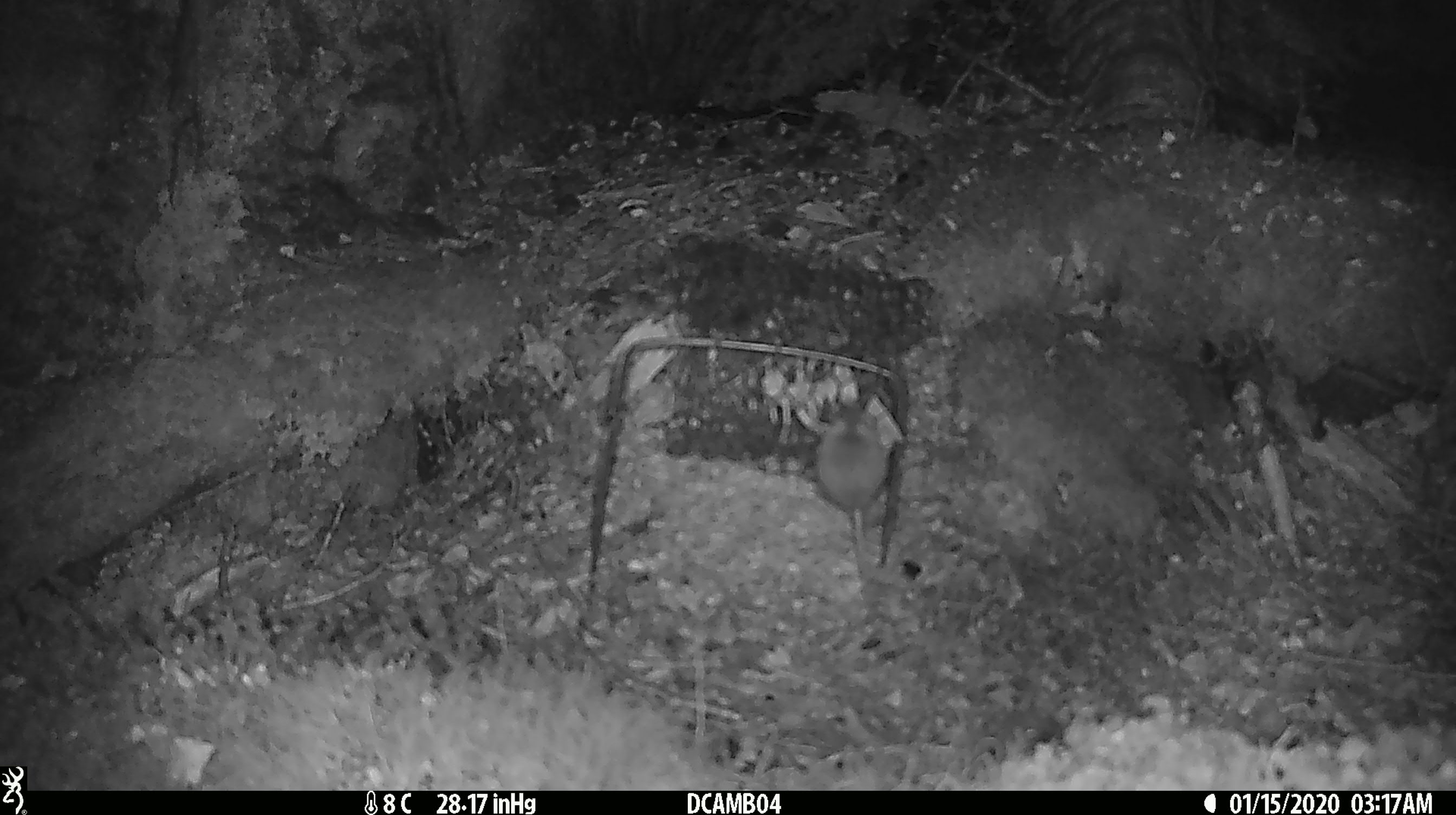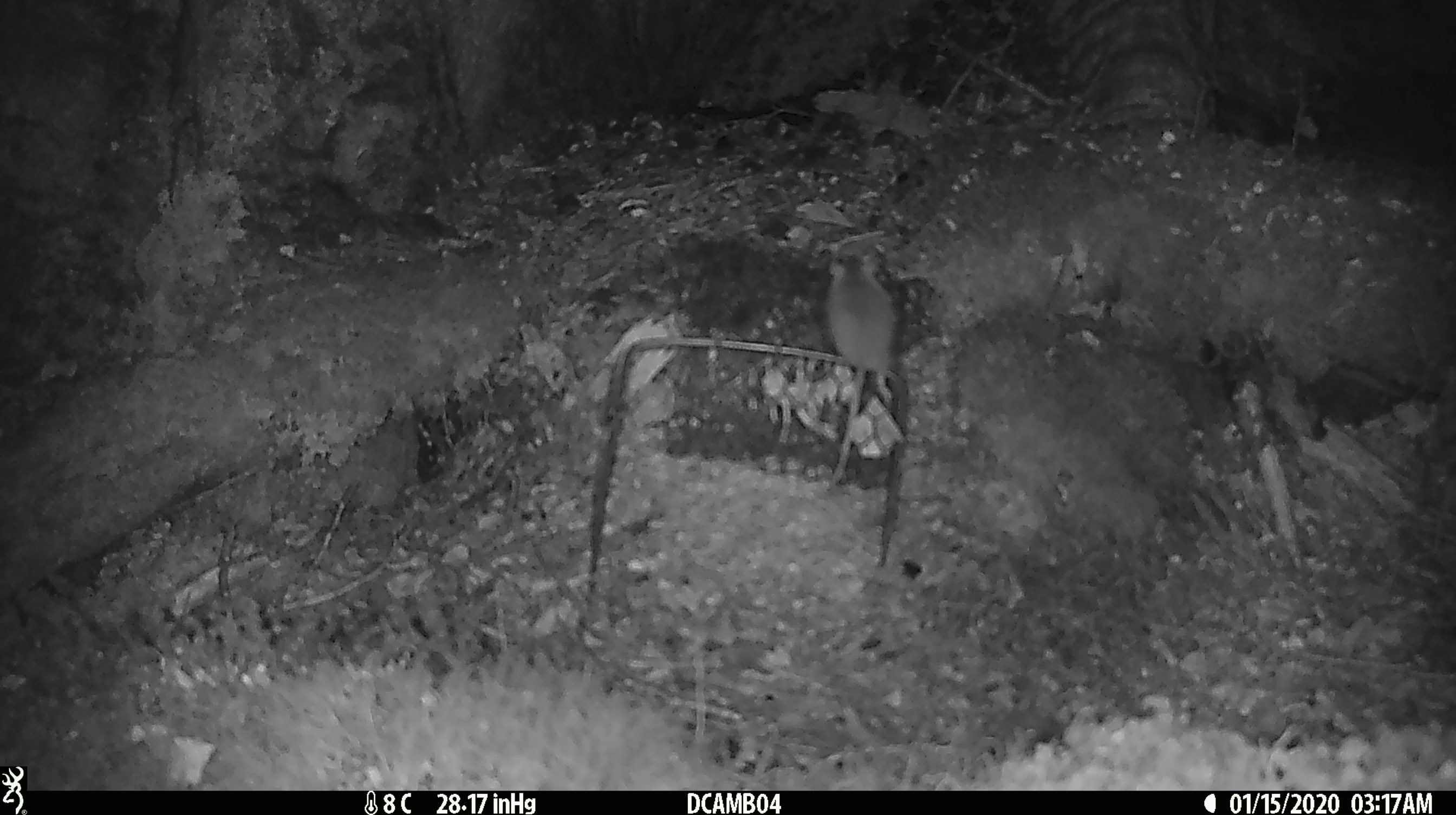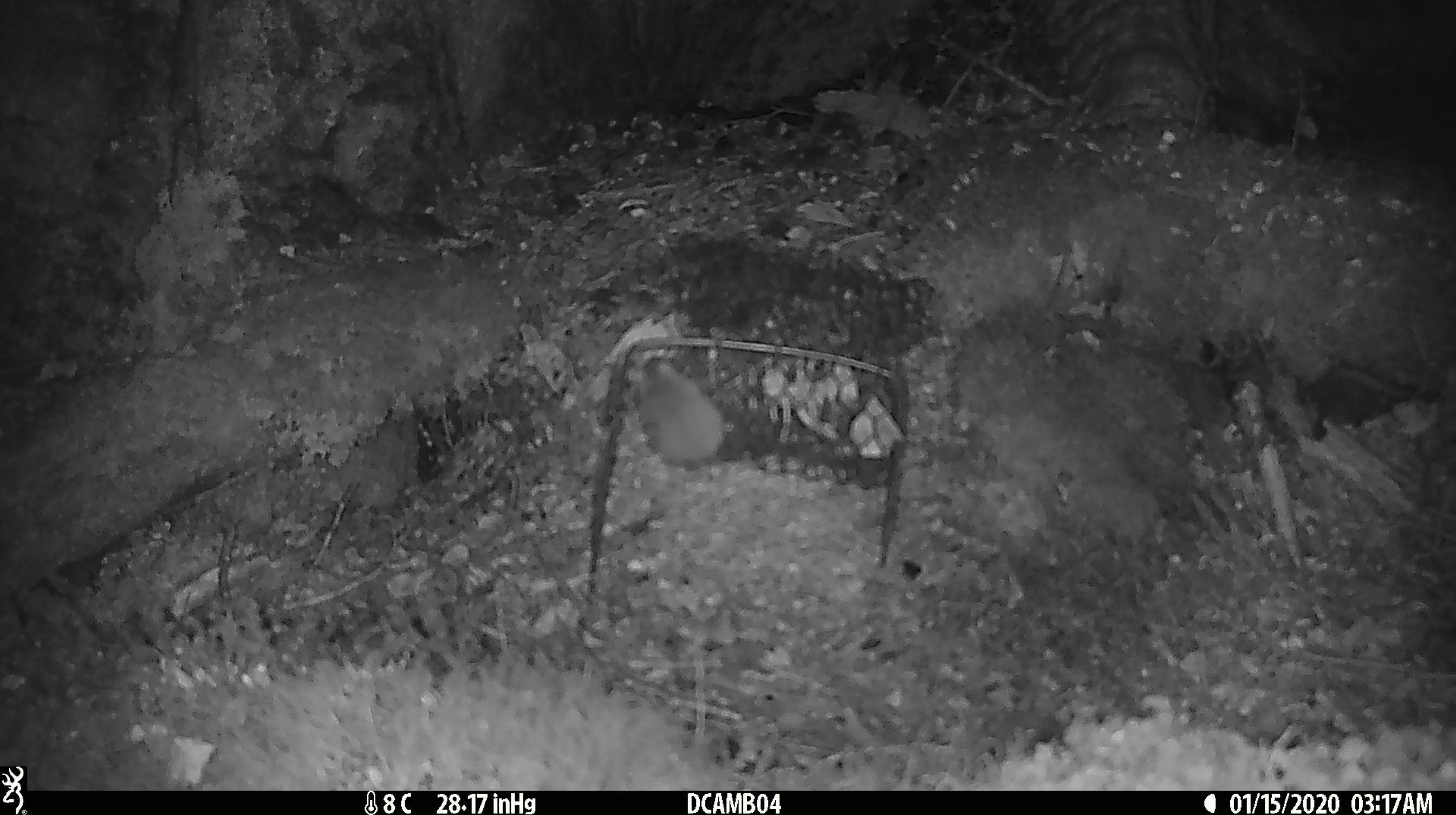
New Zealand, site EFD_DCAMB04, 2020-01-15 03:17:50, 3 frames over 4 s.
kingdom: Animalia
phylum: Chordata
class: Mammalia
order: Rodentia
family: Muridae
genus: Mus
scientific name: Mus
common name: mouse